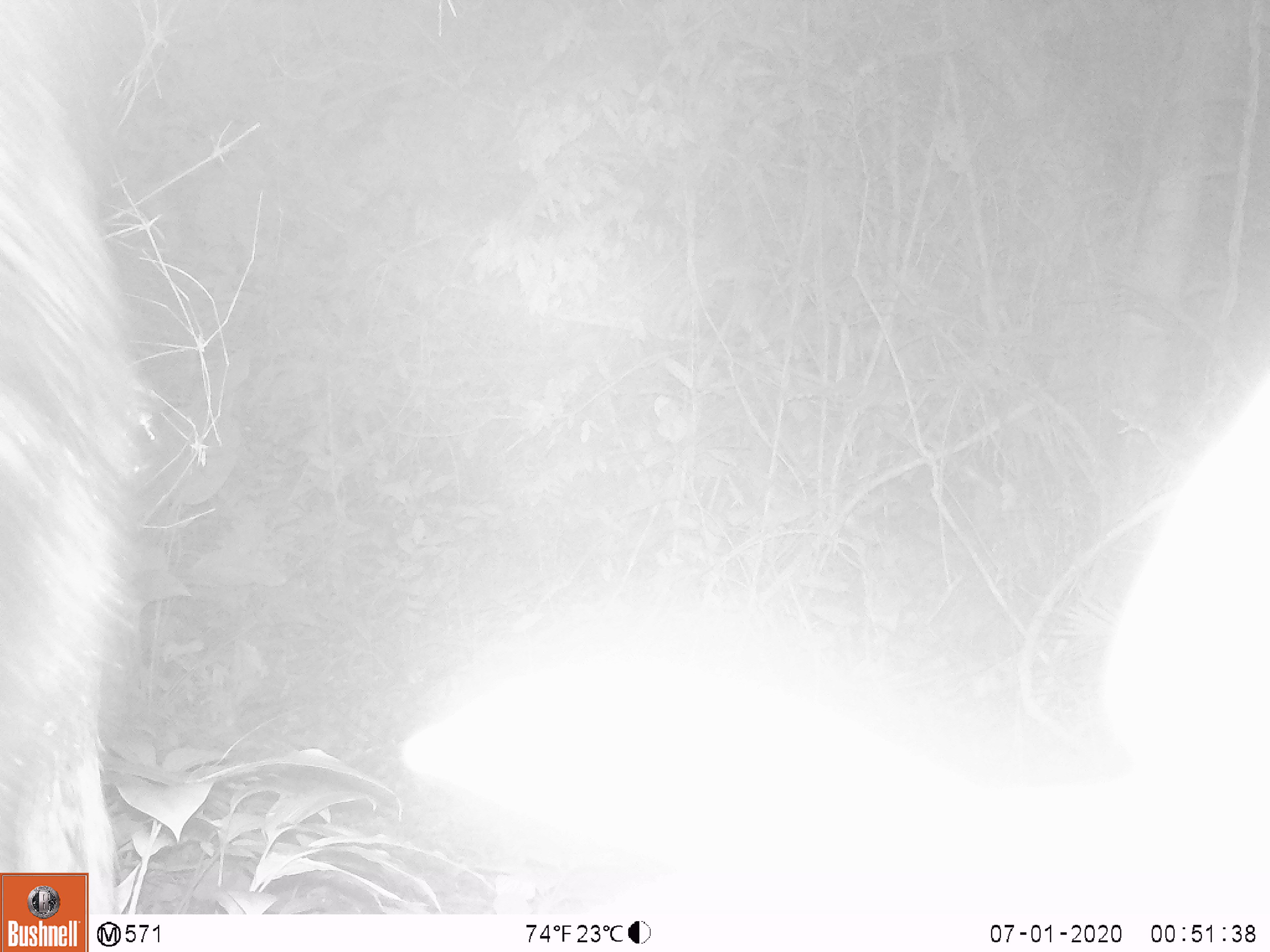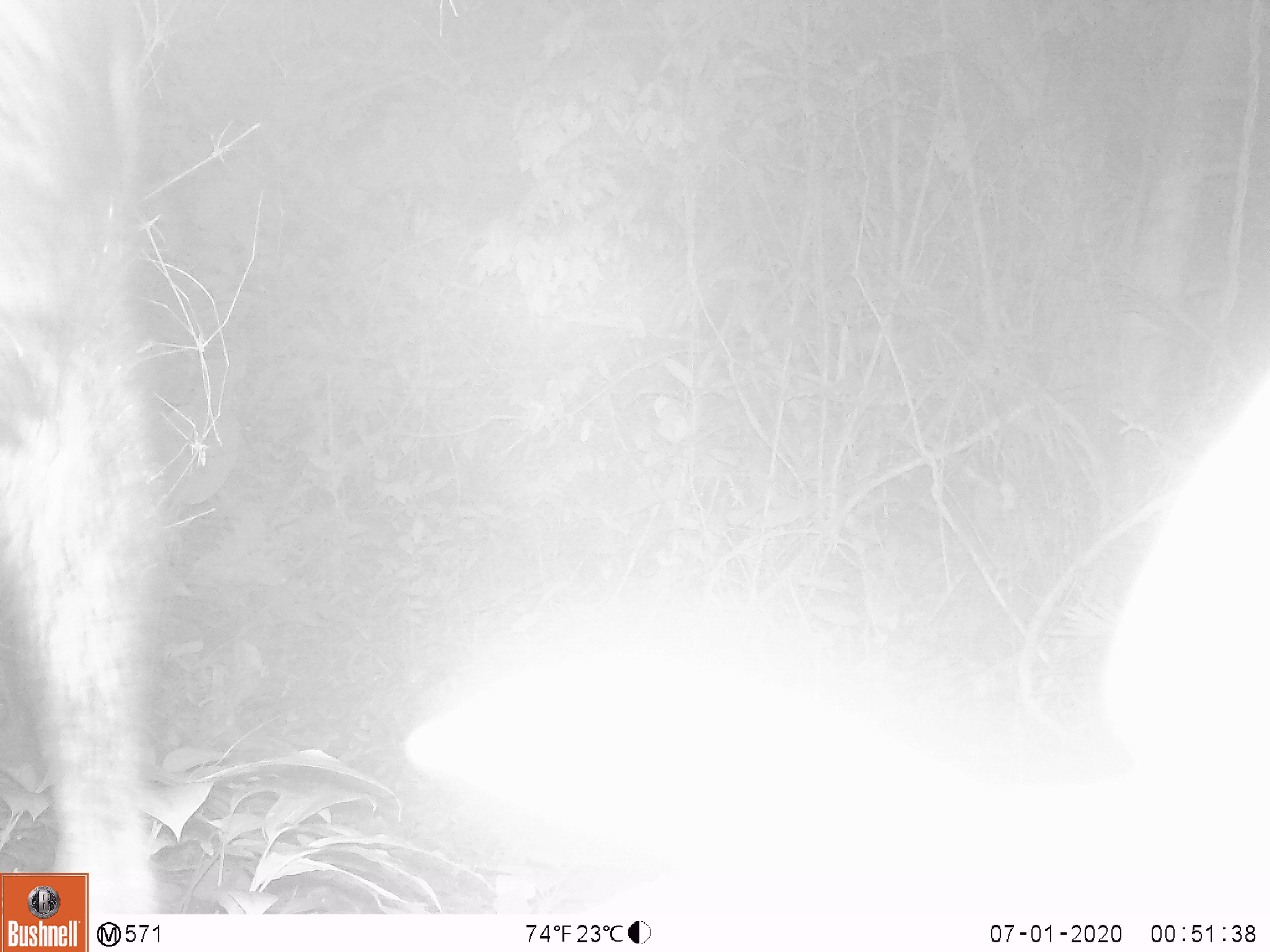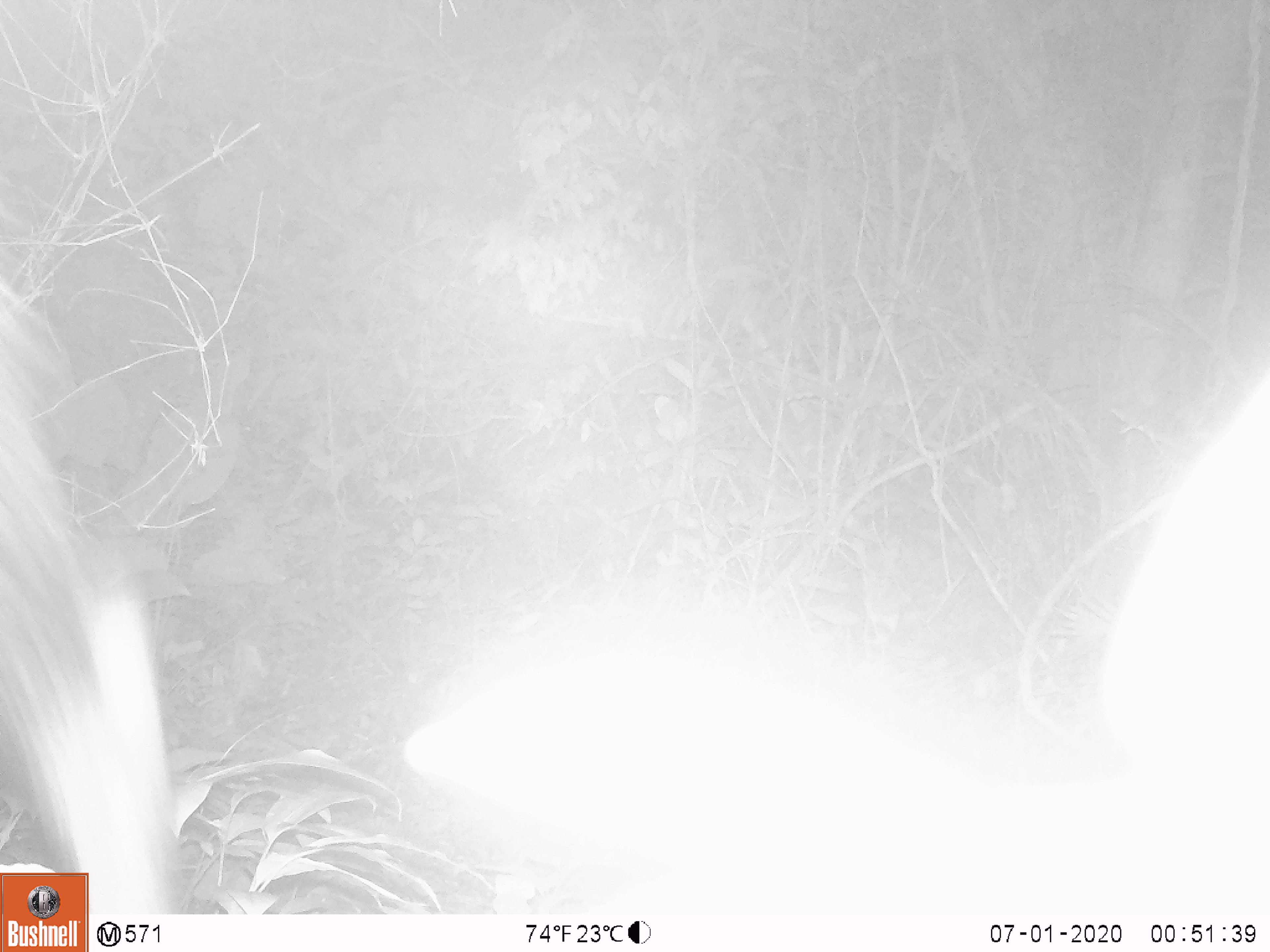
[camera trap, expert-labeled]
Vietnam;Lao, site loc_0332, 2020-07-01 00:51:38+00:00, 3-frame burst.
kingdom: Animalia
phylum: Chordata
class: Mammalia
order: Artiodactyla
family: Bovidae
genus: Capricornis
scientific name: Capricornis sumatraensis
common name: chinese serow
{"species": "chinese serow (Capricornis sumatraensis)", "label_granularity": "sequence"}